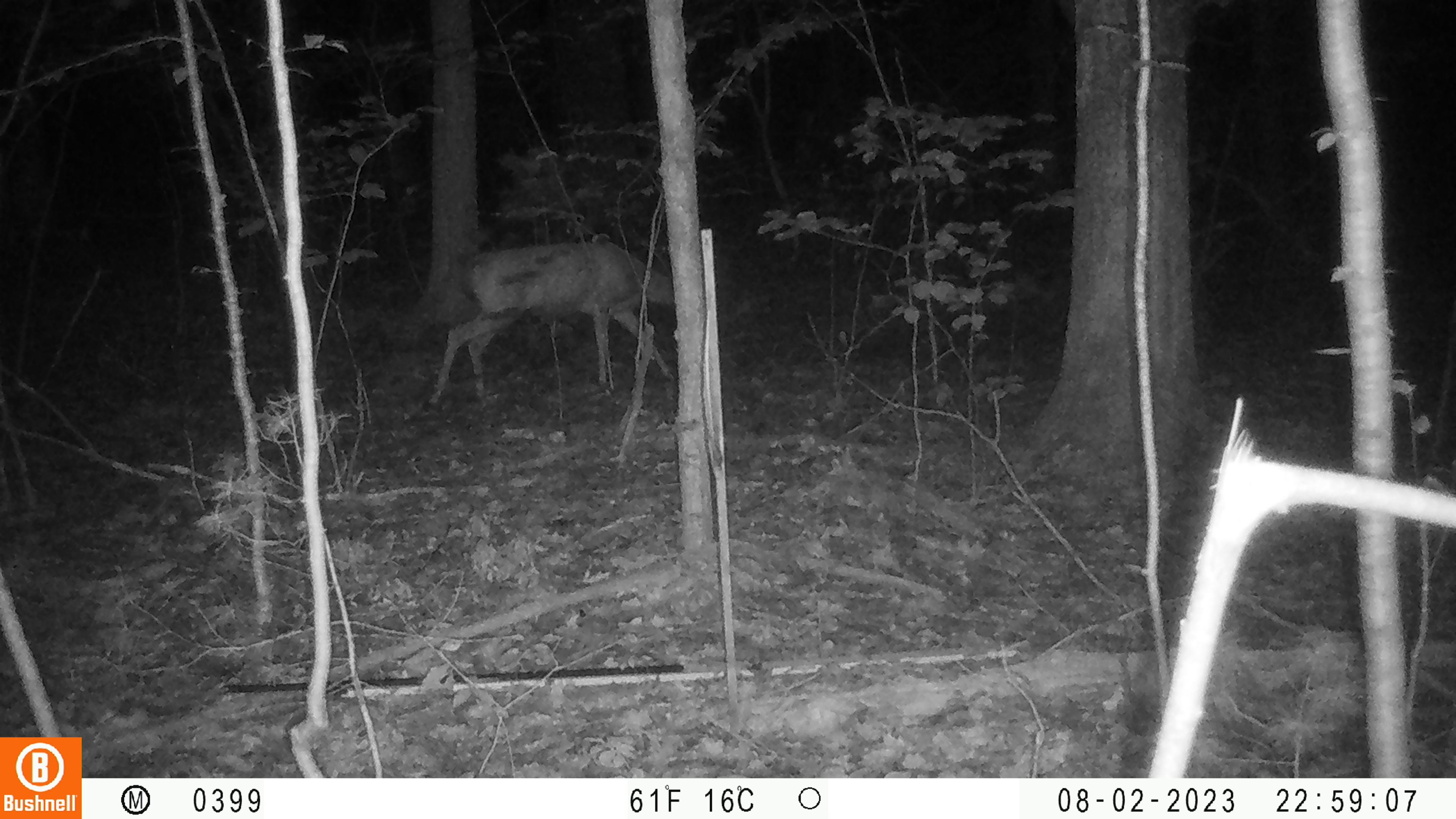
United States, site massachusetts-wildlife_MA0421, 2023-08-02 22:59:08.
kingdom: Animalia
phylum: Chordata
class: Mammalia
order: Artiodactyla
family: Cervidae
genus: Odocoileus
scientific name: Odocoileus virginianus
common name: white-tailed deer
White-tailed deer (Odocoileus virginianus).